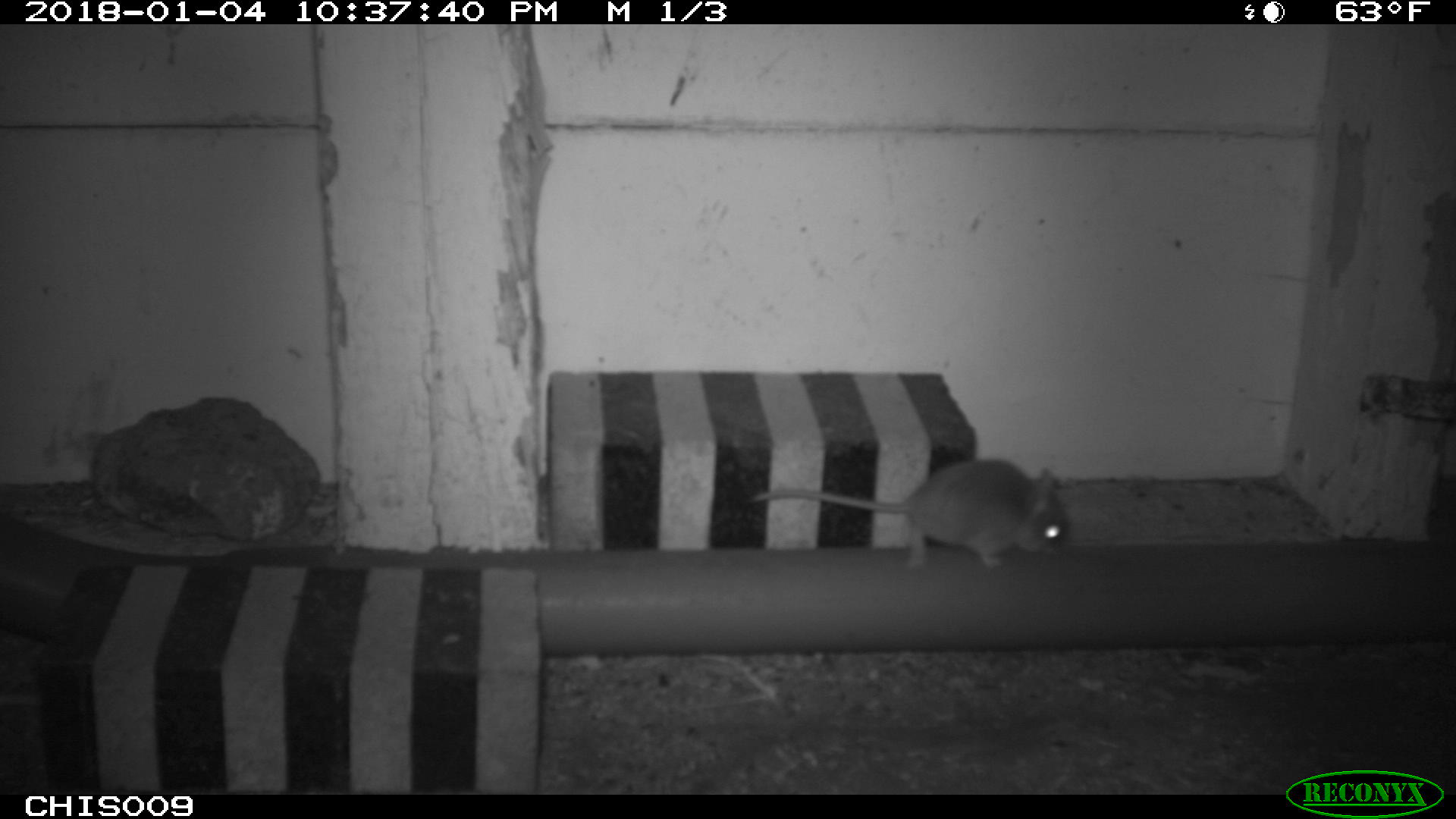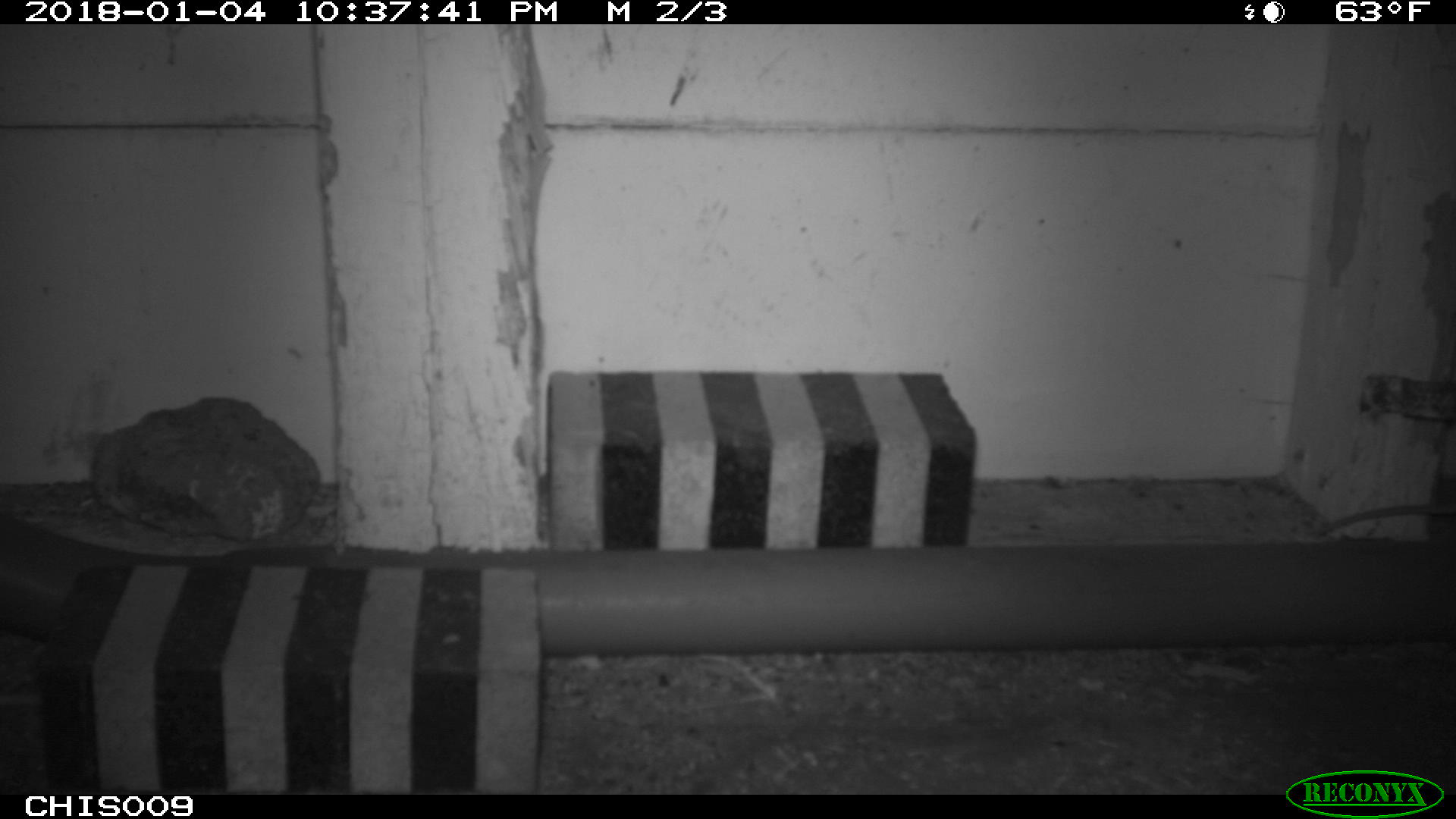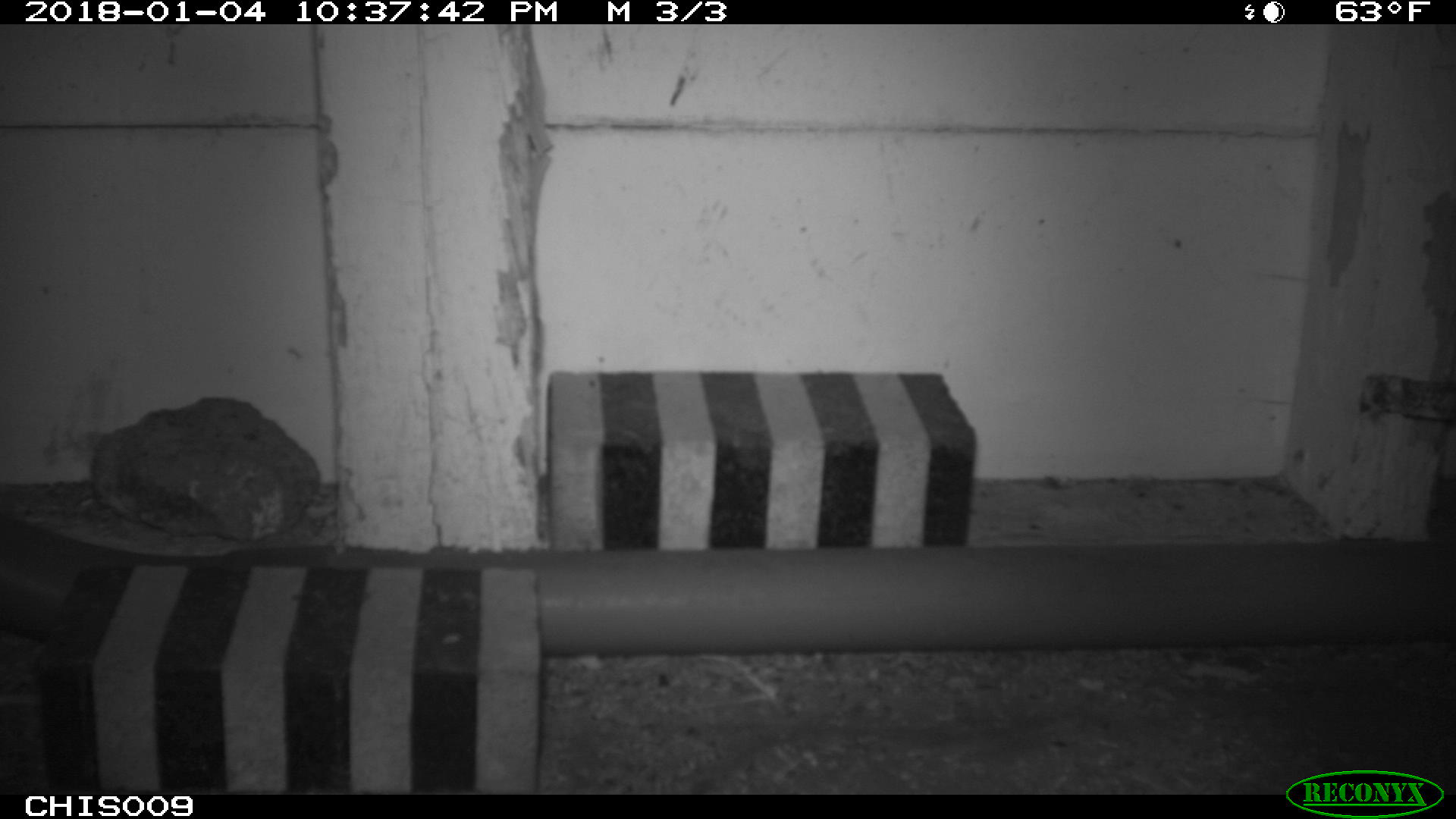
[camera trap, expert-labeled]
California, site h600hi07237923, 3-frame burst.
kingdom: Animalia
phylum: Chordata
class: Mammalia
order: Rodentia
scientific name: Rodentia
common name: rodent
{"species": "rodent (Rodentia)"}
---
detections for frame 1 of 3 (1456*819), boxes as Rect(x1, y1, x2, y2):
rodent: Rect(747, 457, 1065, 570)